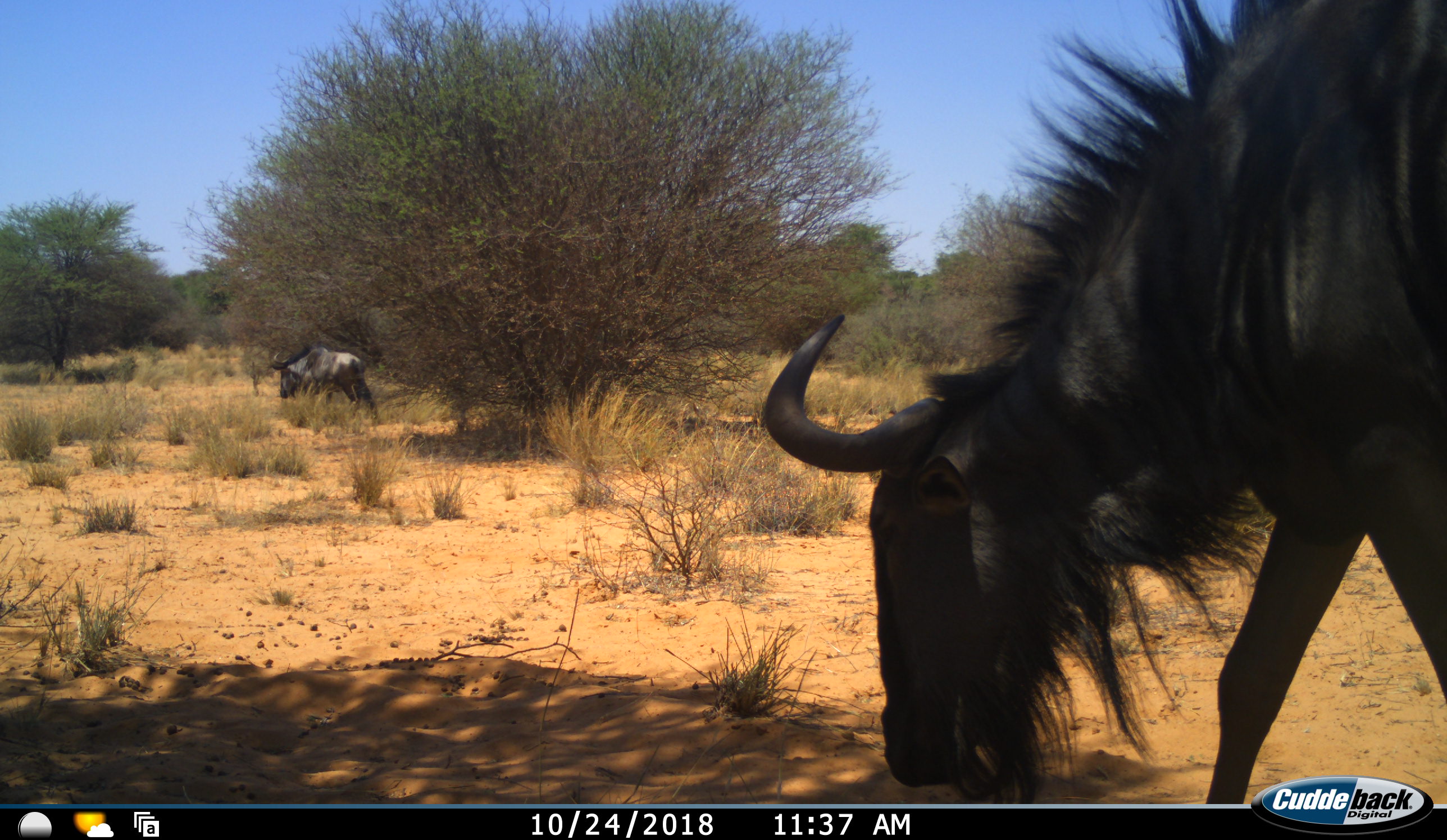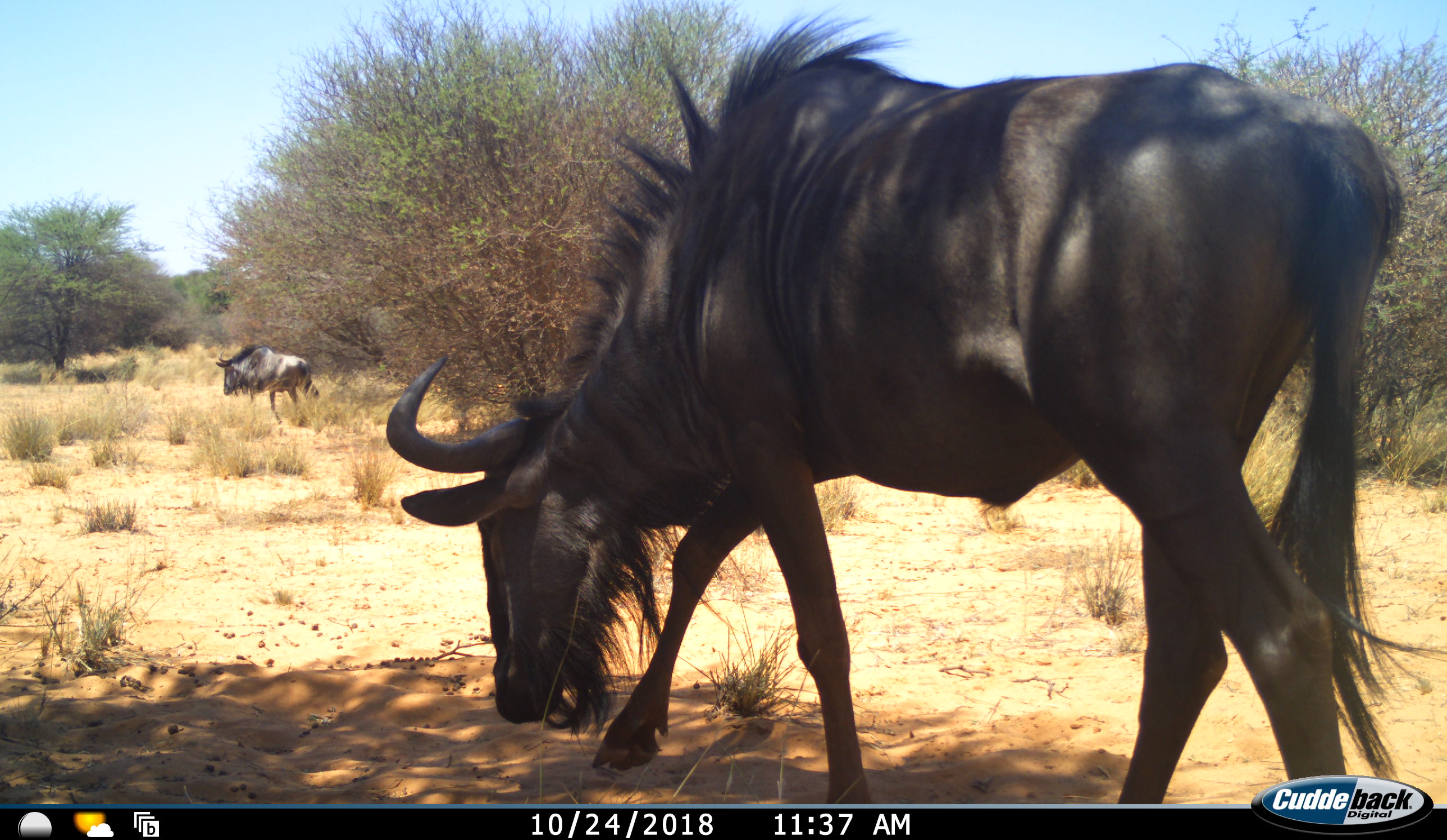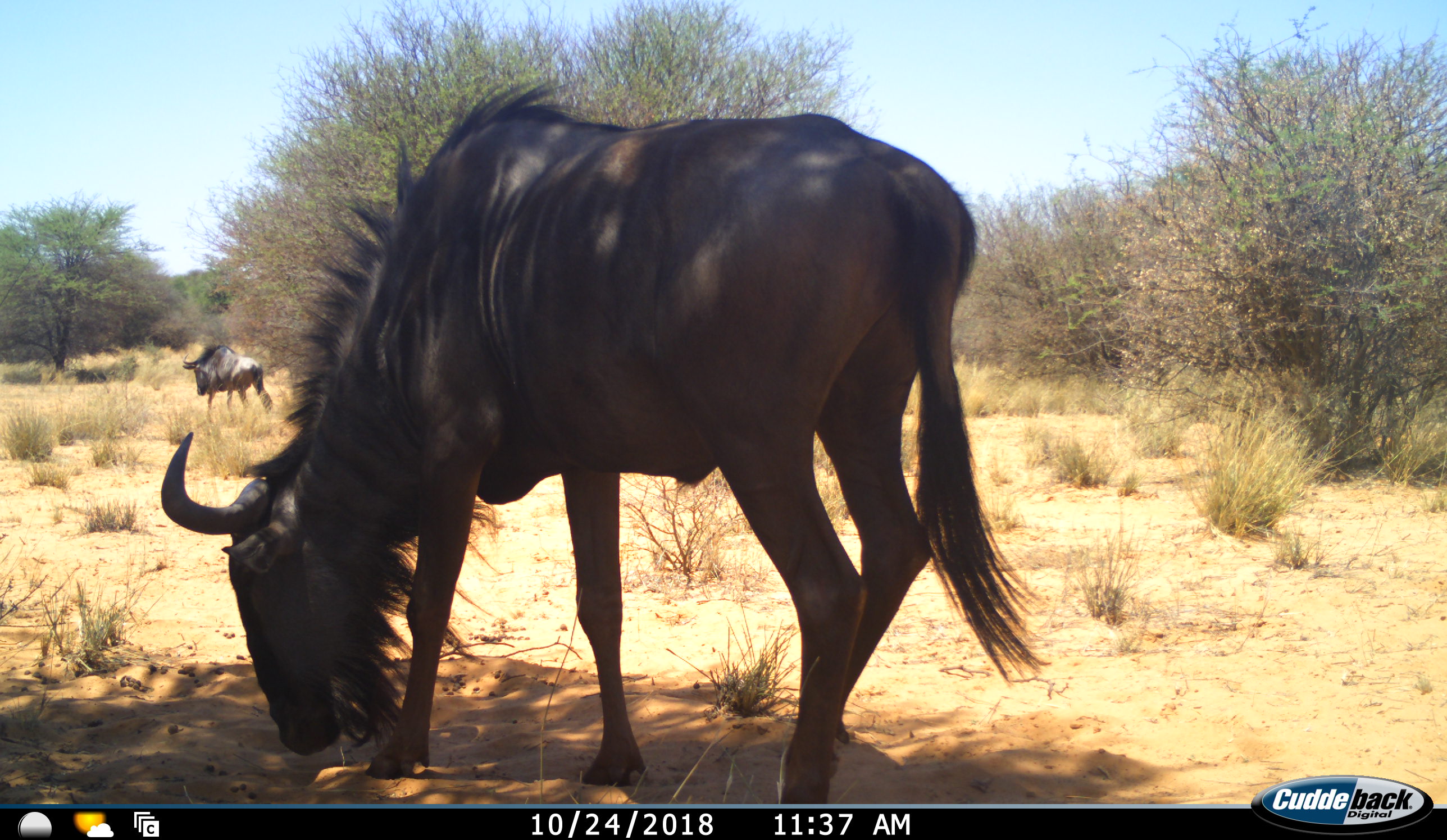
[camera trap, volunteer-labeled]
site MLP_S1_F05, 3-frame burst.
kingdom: Animalia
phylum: Chordata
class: Mammalia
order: Artiodactyla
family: Bovidae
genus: Connochaetes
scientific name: Connochaetes taurinus taurinus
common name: blue wildebeest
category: wildebeestblue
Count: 2.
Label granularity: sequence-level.